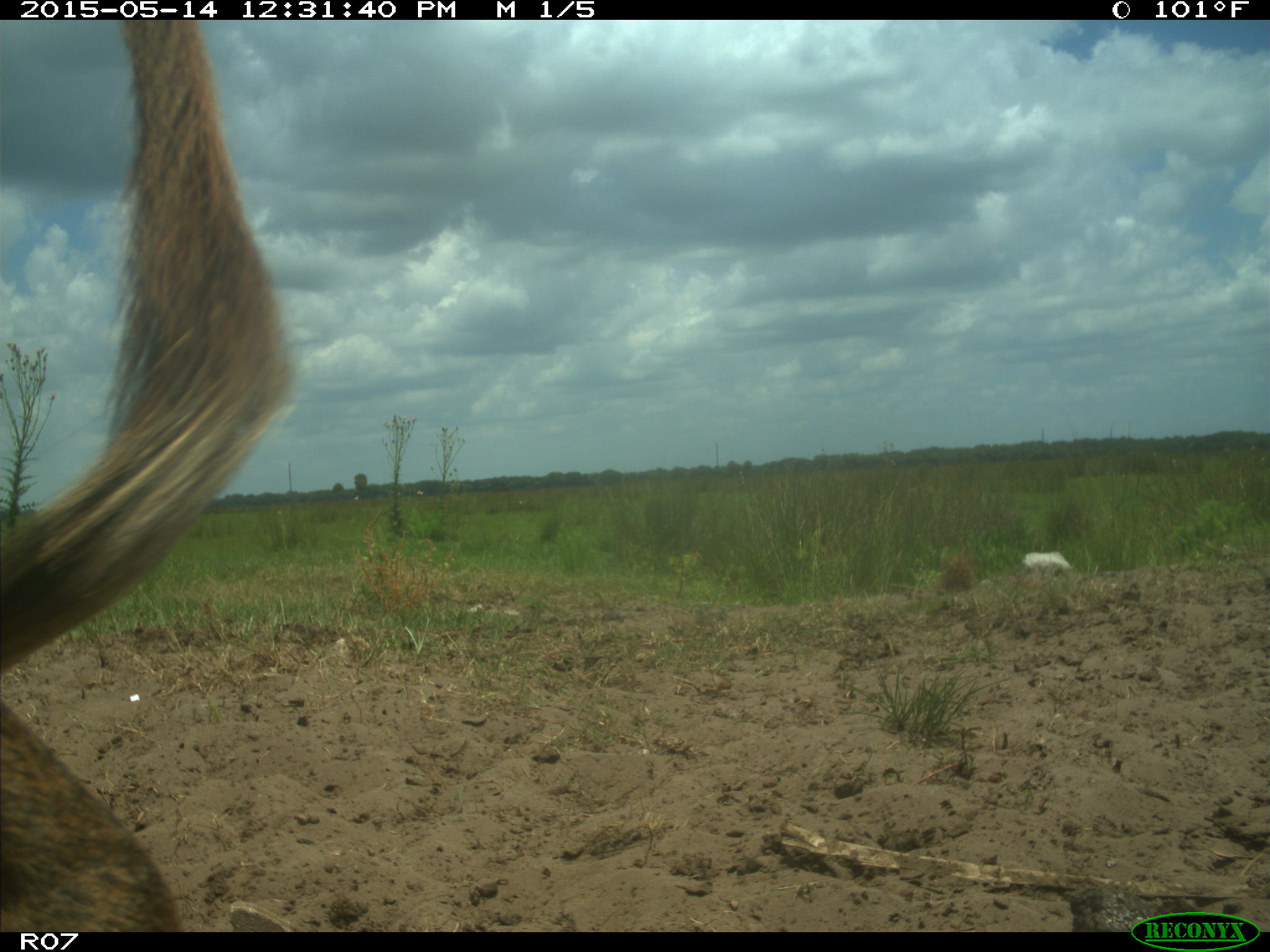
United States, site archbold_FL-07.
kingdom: Animalia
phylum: Chordata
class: Mammalia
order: Artiodactyla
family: Bovidae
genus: Bos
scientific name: Bos taurus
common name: domestic cow